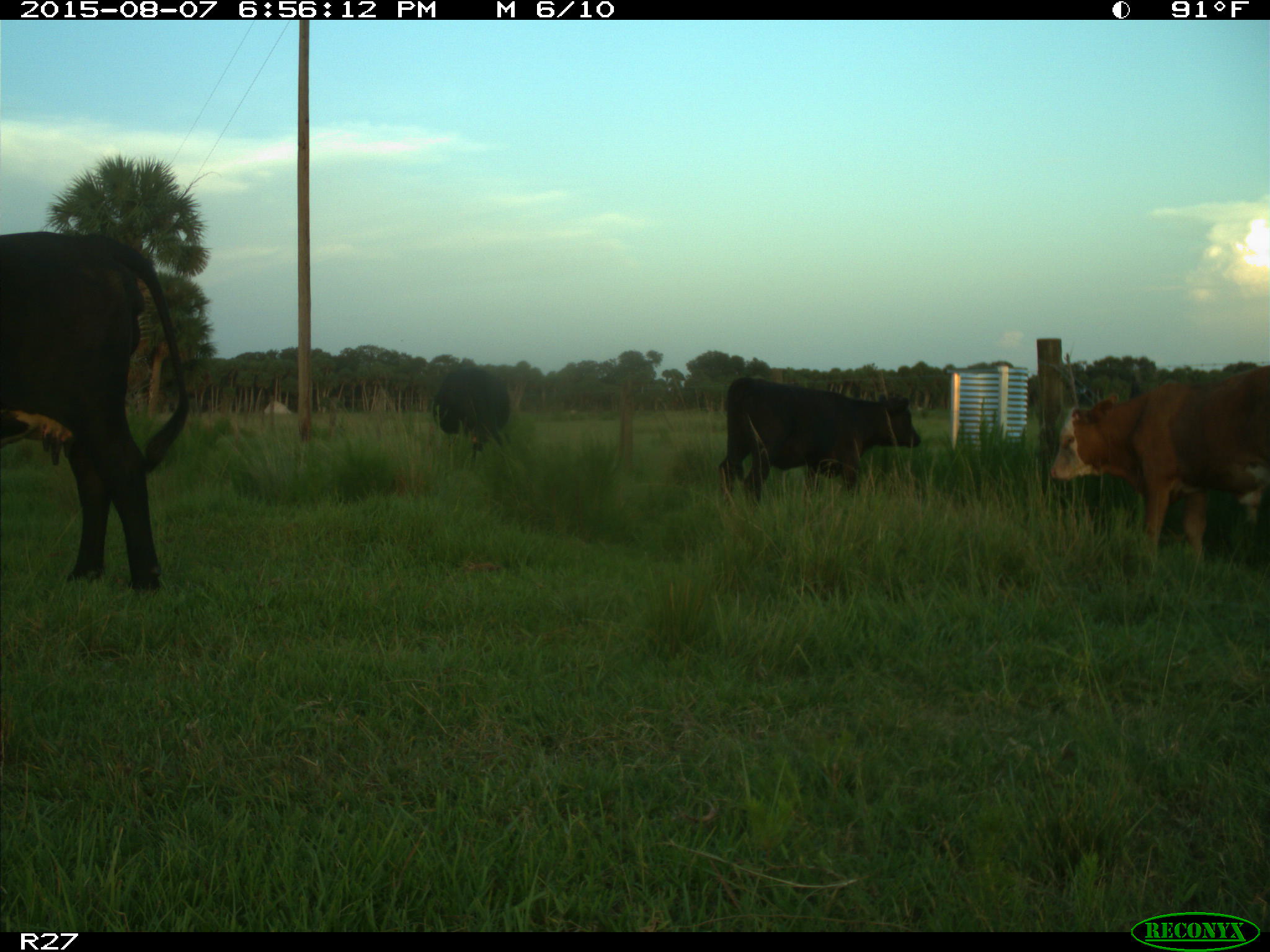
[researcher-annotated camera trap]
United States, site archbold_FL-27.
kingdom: Animalia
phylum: Chordata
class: Mammalia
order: Artiodactyla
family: Bovidae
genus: Bos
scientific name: Bos taurus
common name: domestic cow